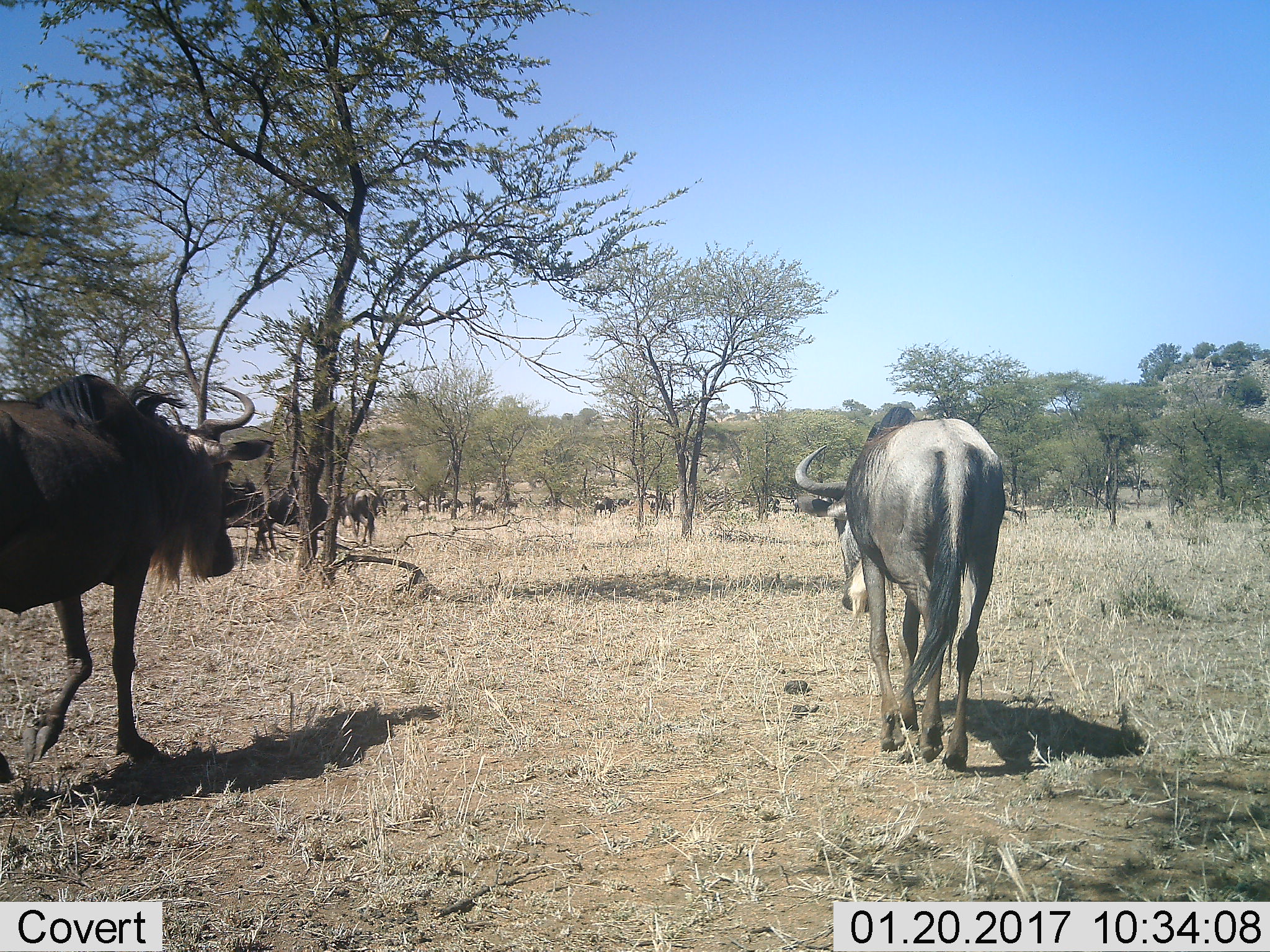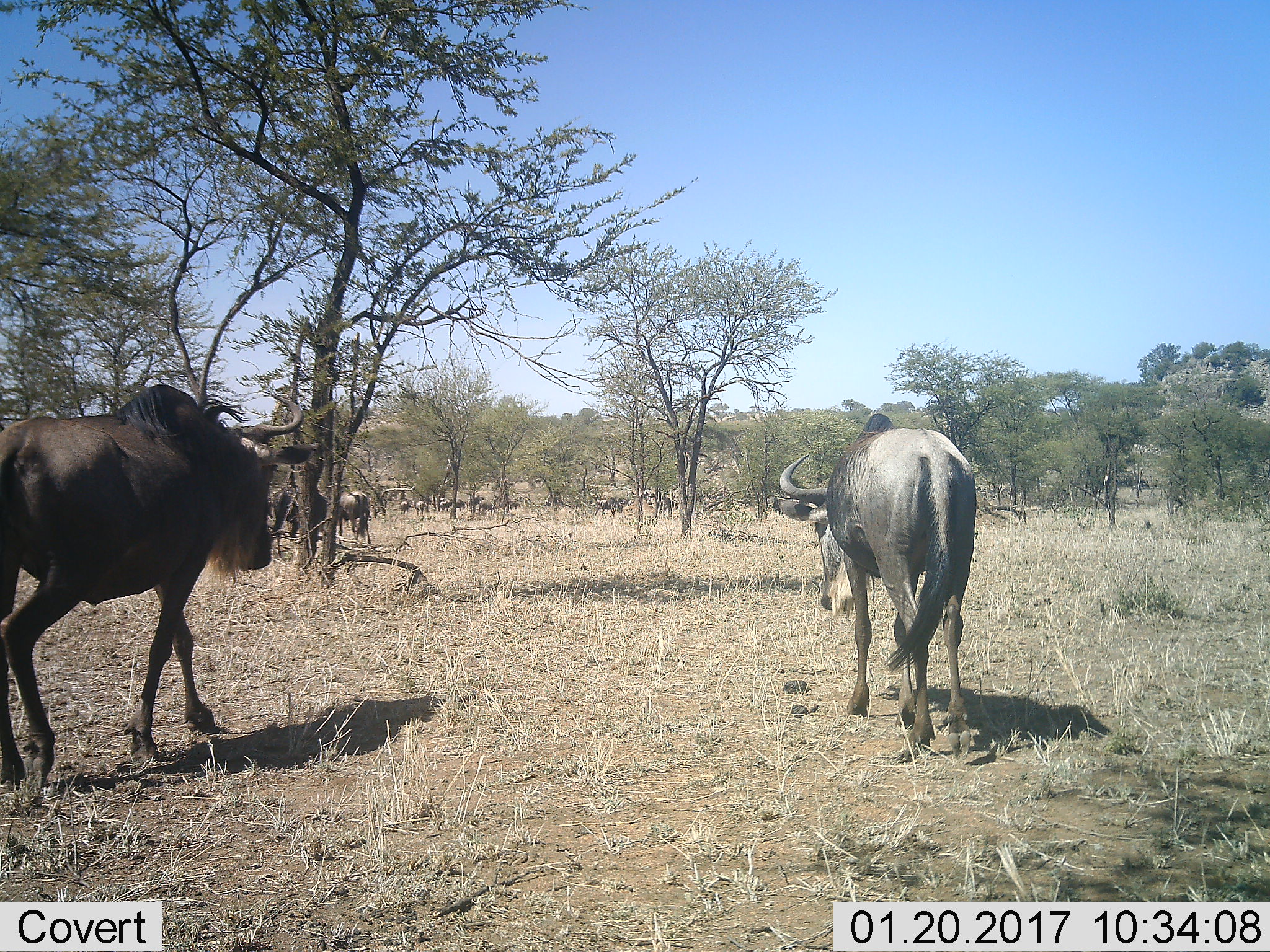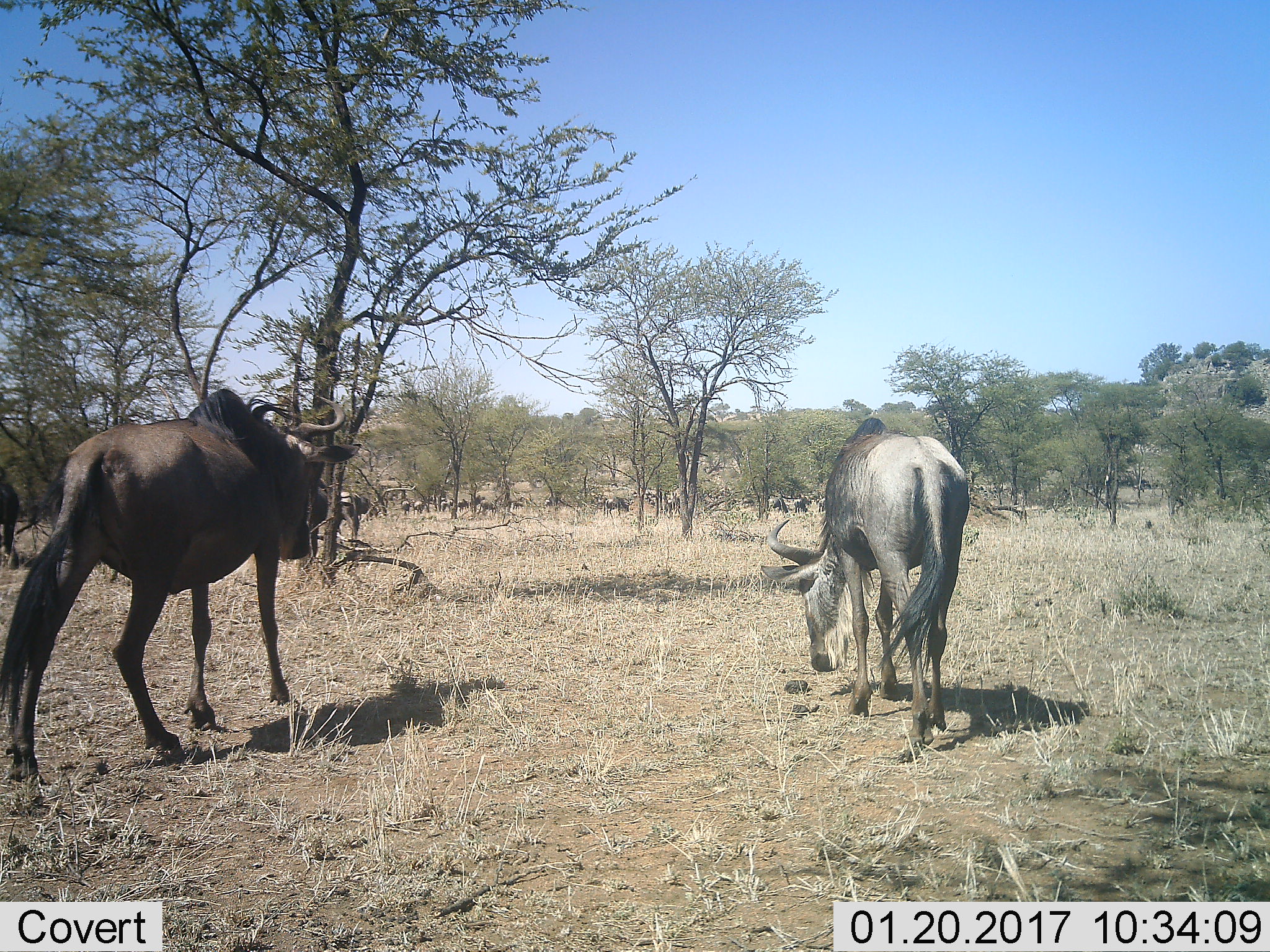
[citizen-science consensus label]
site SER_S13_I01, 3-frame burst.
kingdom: Animalia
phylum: Chordata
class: Mammalia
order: Artiodactyla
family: Bovidae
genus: Connochaetes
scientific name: Connochaetes taurinus taurinus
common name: blue wildebeest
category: wildebeestblue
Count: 11-50.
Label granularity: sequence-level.